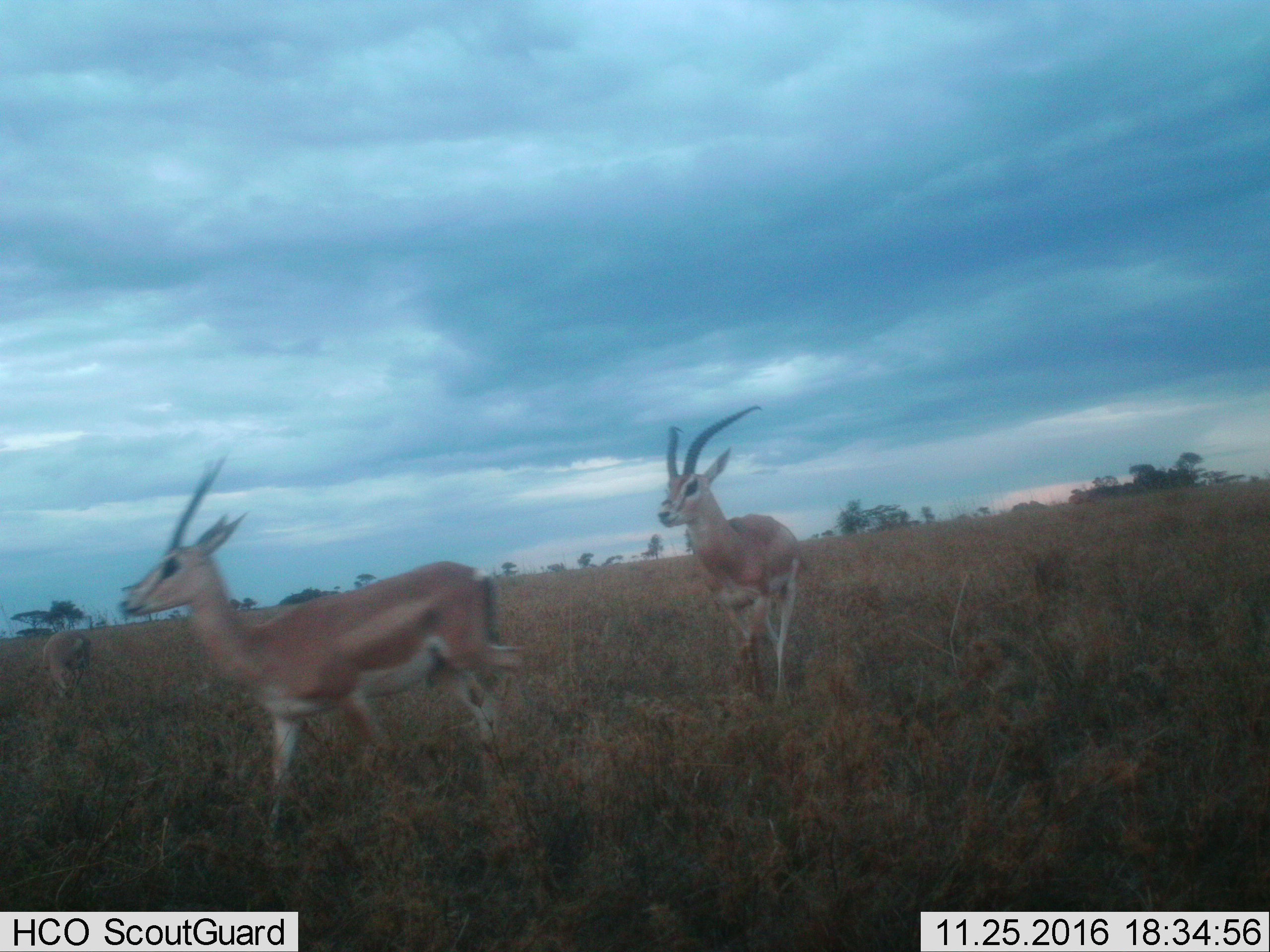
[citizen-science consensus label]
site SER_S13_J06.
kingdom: Animalia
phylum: Chordata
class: Mammalia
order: Artiodactyla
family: Bovidae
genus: Nanger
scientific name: Nanger granti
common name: grant's gazelle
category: gazellegrants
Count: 2.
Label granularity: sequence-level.